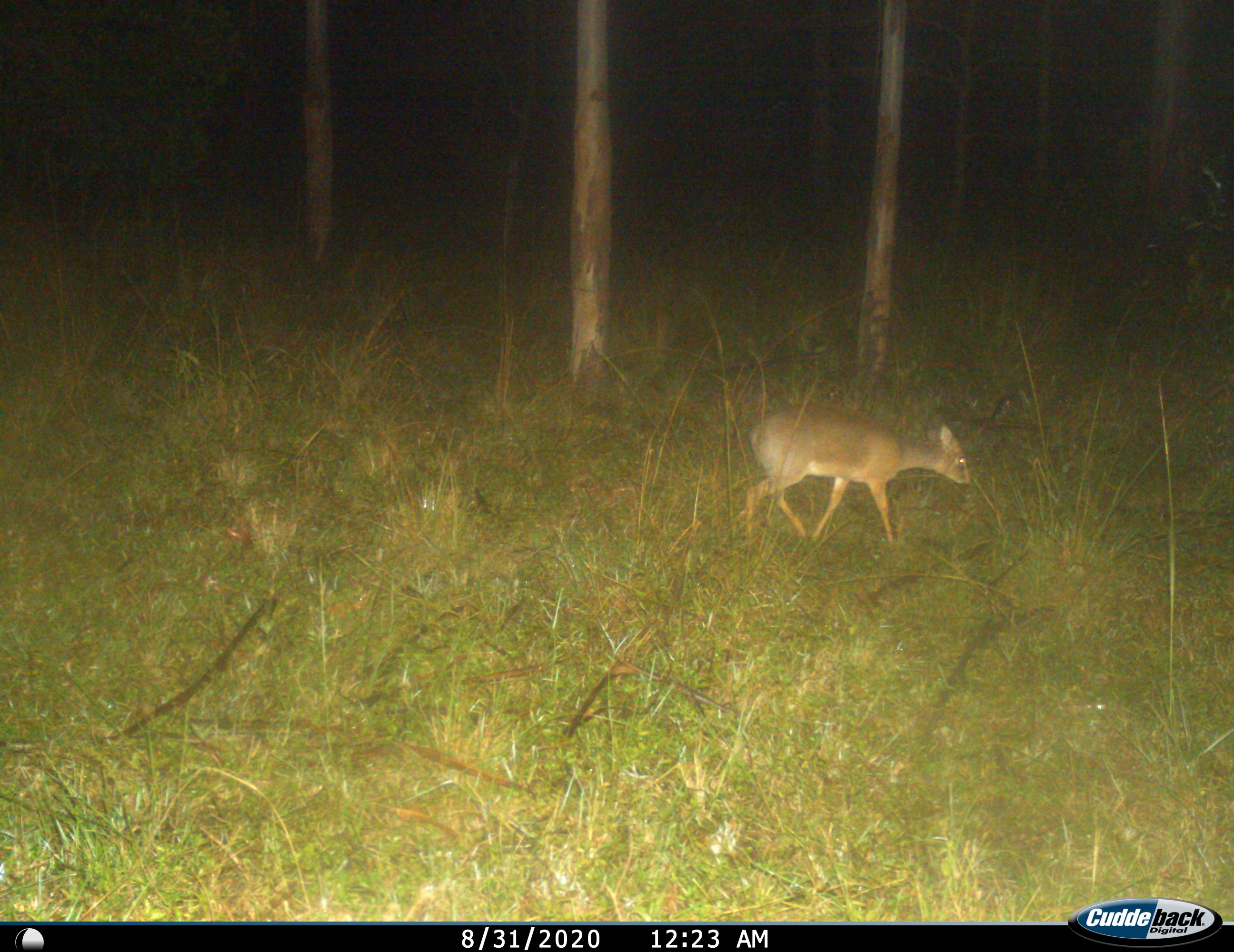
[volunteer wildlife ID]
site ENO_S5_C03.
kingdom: Animalia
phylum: Chordata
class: Mammalia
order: Artiodactyla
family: Bovidae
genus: Madoqua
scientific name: Madoqua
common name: dik-dik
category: dikdik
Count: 1.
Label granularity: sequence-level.